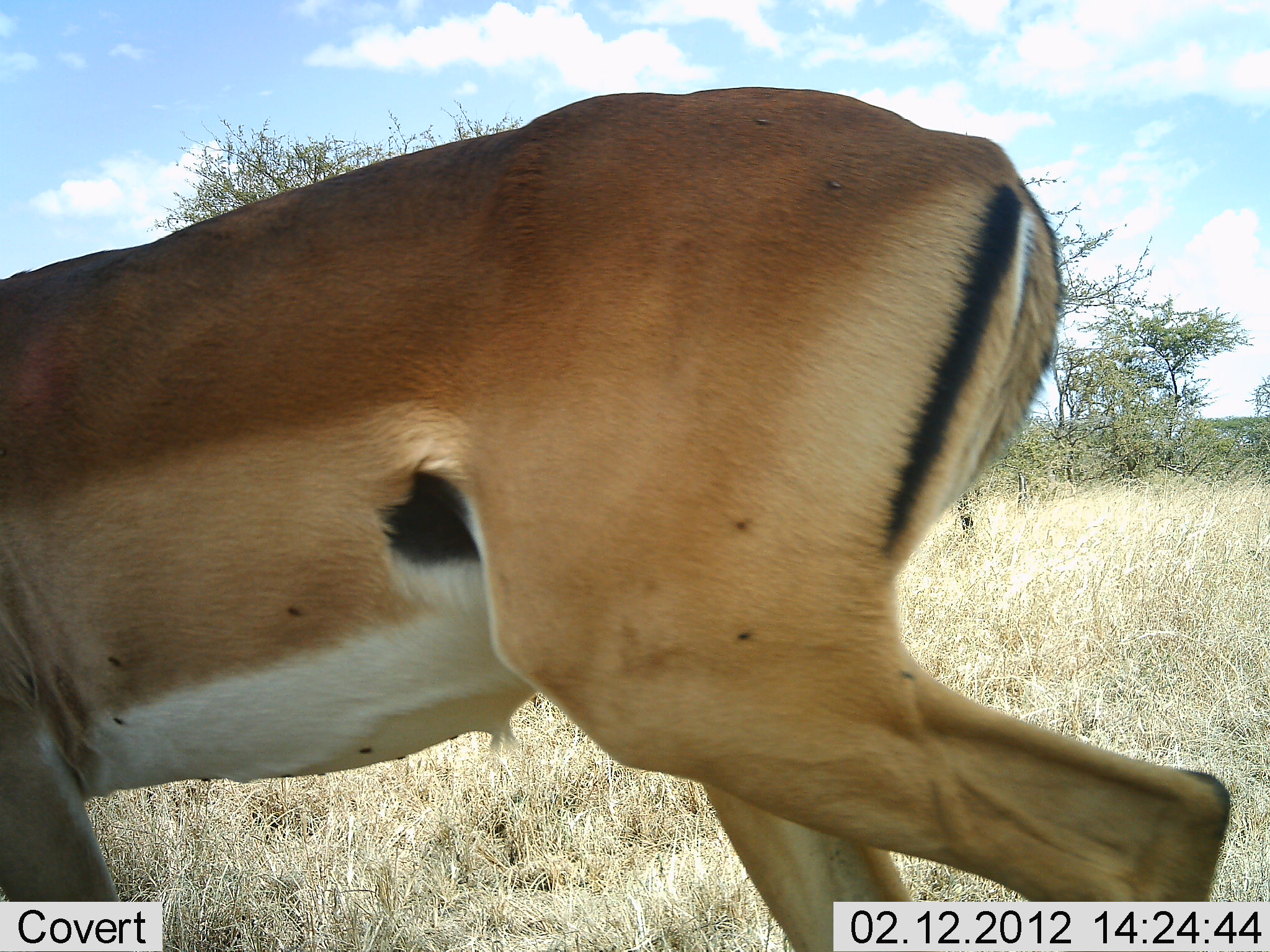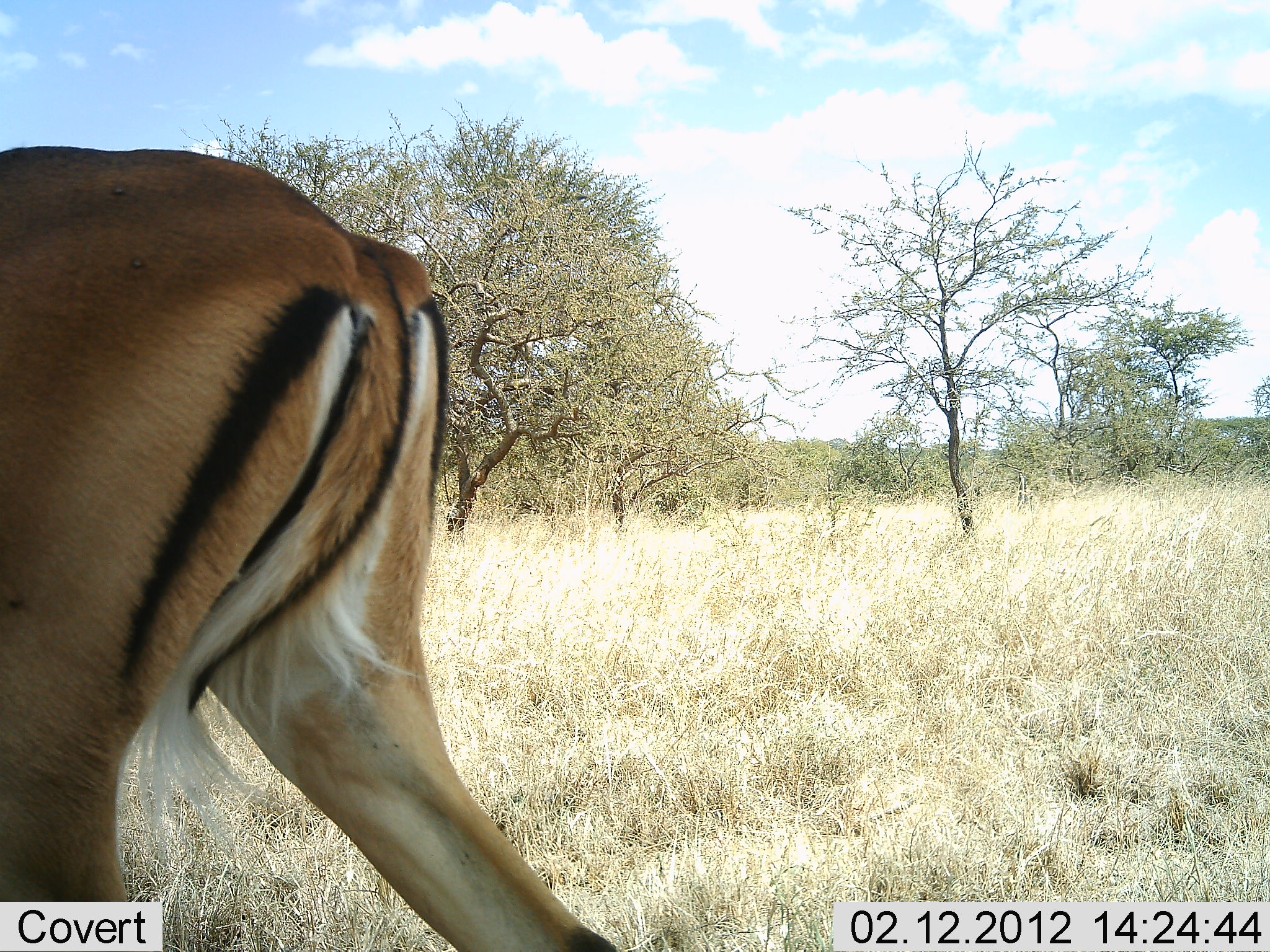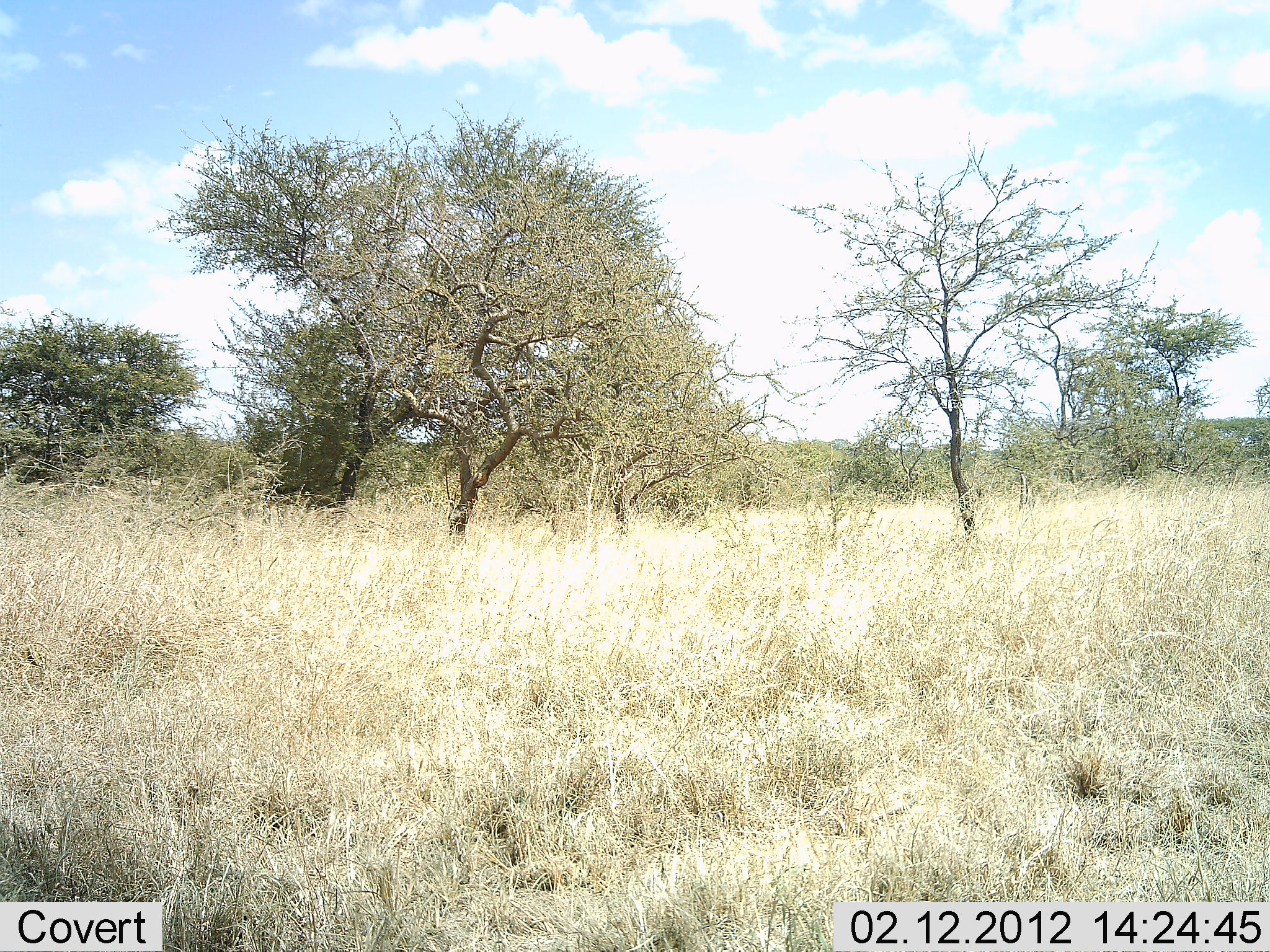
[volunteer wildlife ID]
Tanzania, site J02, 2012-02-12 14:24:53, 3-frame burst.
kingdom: Animalia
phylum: Chordata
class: Mammalia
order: Artiodactyla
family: Bovidae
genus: Aepyceros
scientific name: Aepyceros melampus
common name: impala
Impala (Aepyceros melampus), count 1. Behavior (volunteer vote fractions): standing 7%, resting 0%, moving 100%, interacting 0%. Young present (vote fraction): 0%. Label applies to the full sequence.